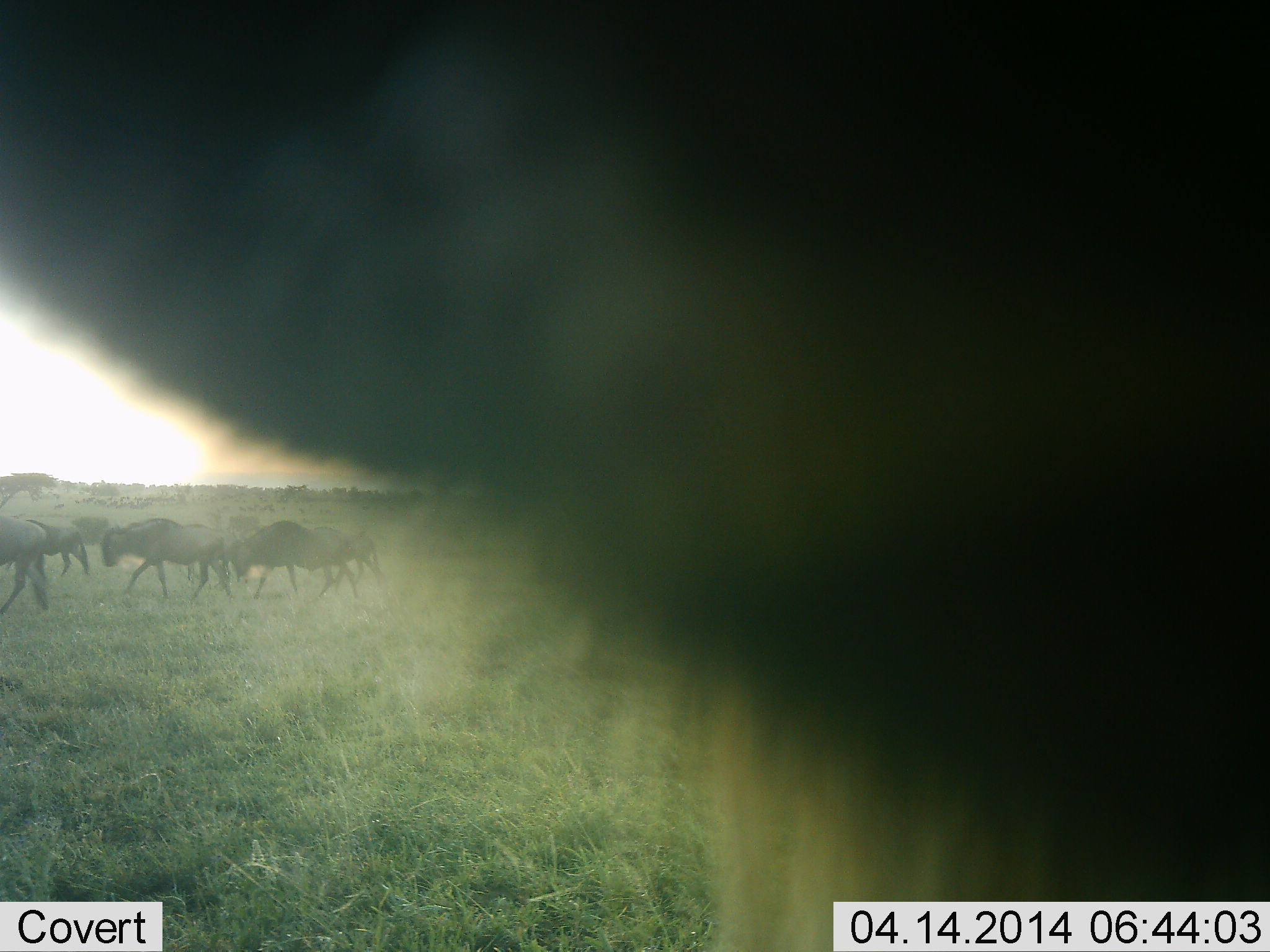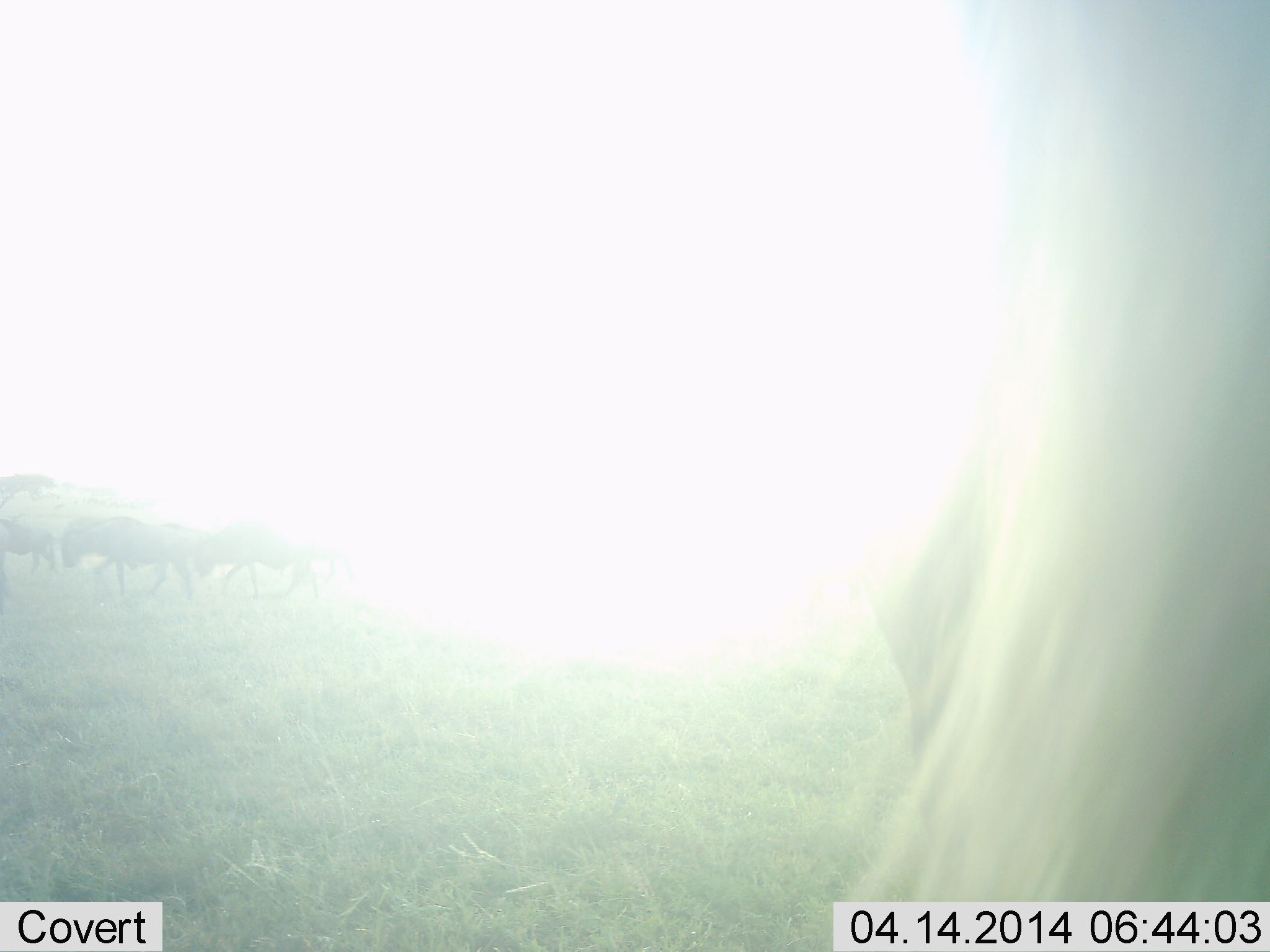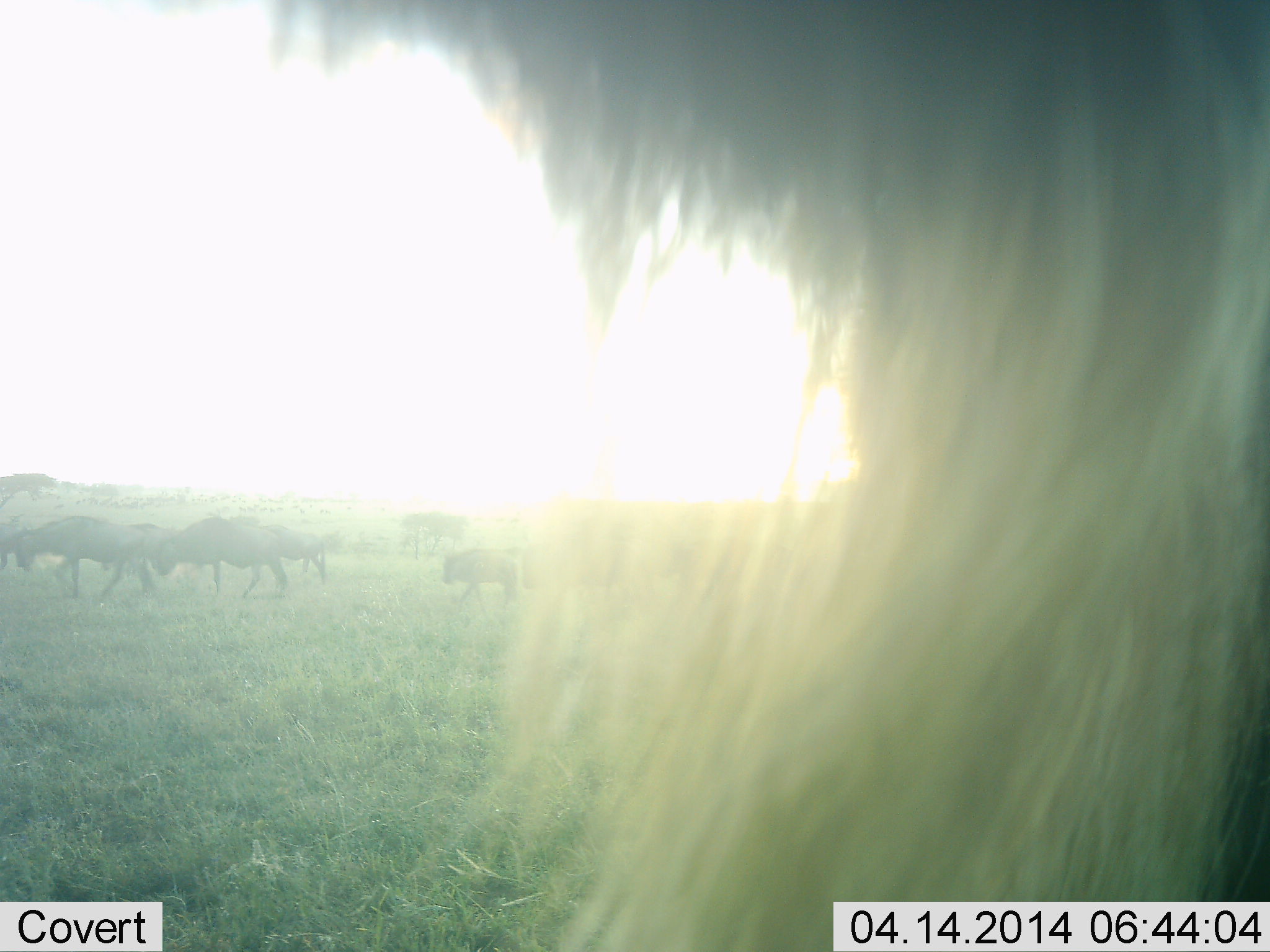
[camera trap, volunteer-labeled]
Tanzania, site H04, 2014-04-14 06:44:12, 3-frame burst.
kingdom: Animalia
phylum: Chordata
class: Mammalia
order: Artiodactyla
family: Bovidae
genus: Connochaetes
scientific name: Connochaetes taurinus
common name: blue wildebeest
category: wildebeest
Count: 7.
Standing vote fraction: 30%.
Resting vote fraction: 0%.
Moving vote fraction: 100%.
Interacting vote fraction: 10%.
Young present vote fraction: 10%.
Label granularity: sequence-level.